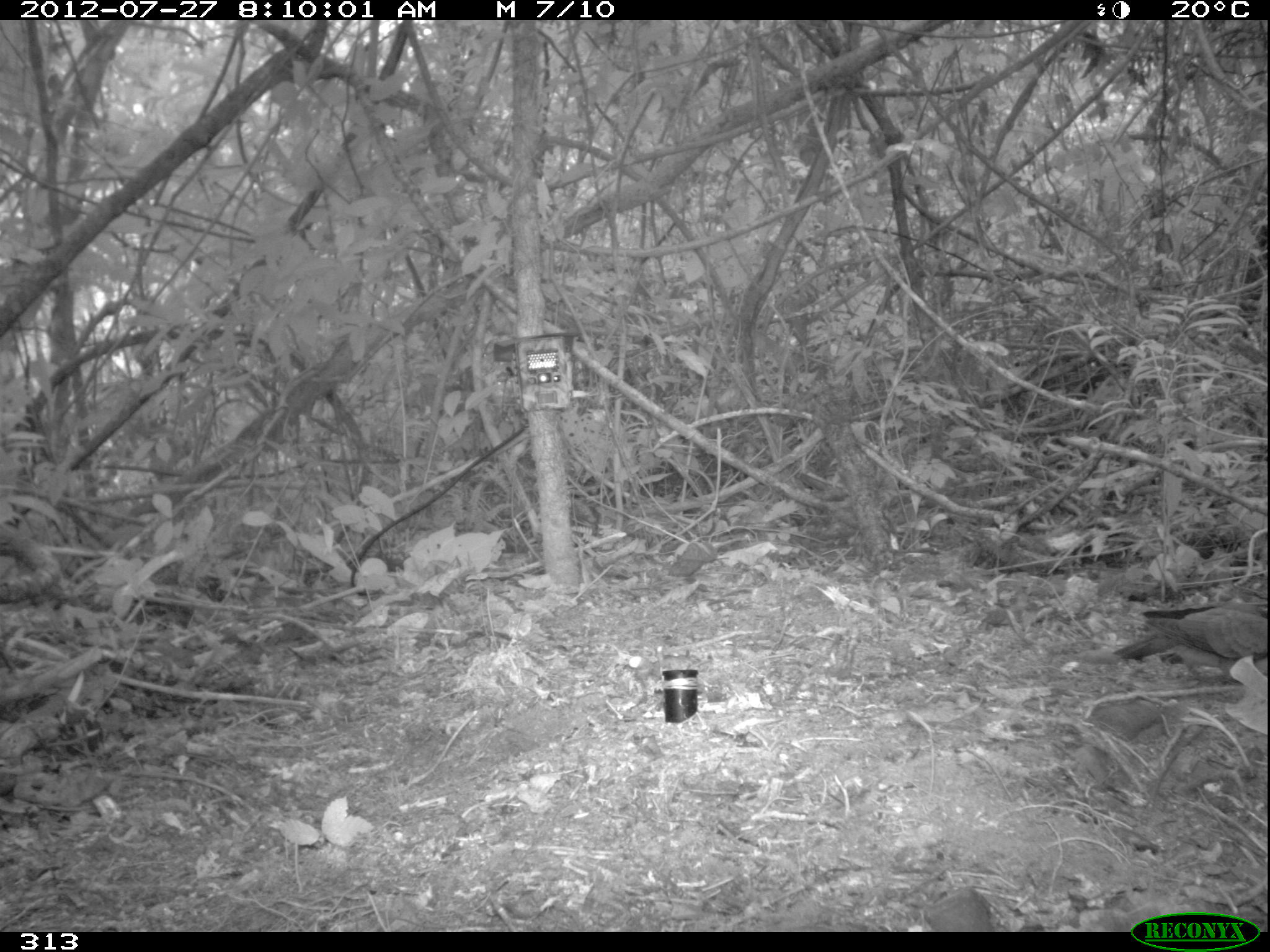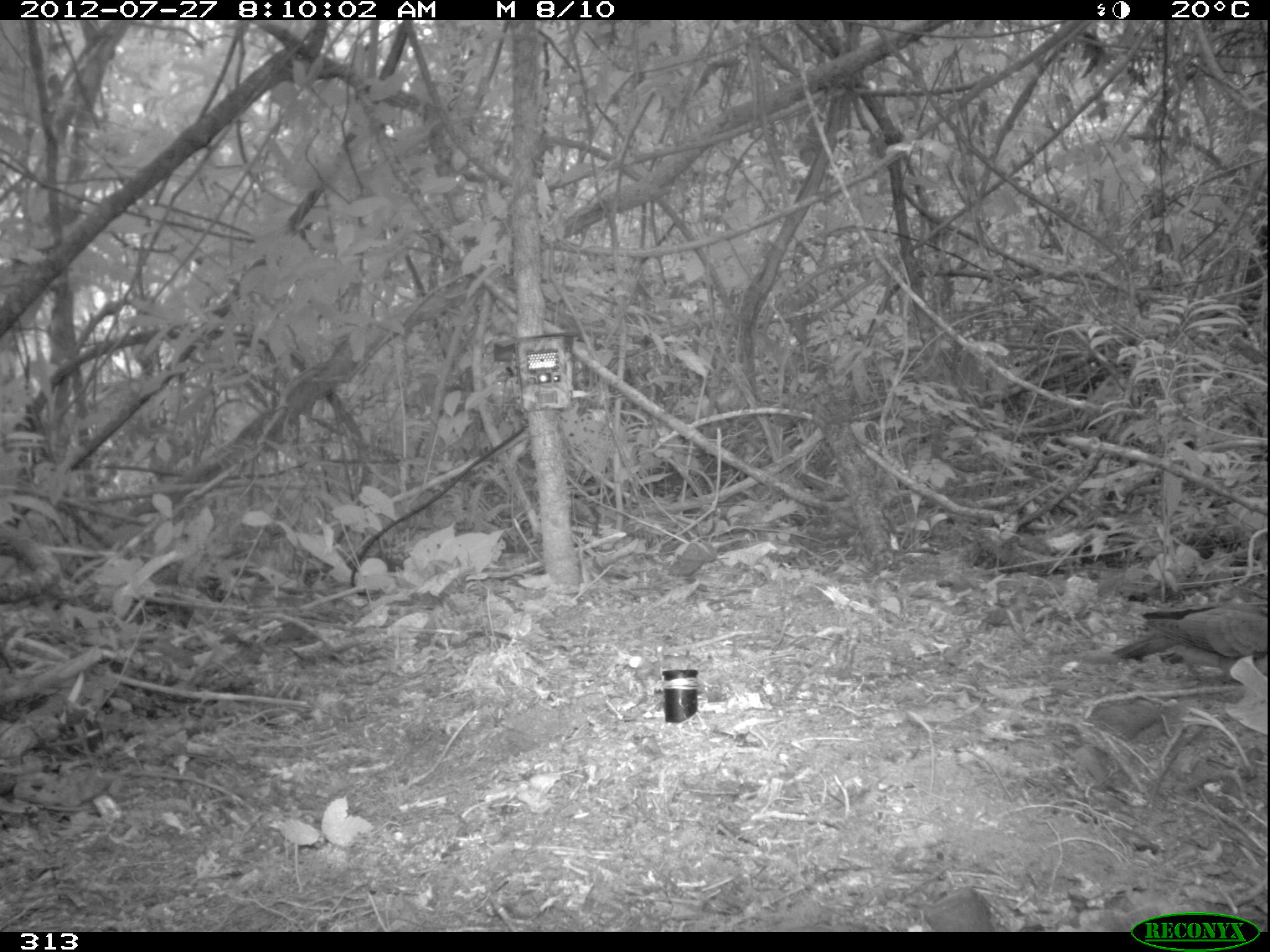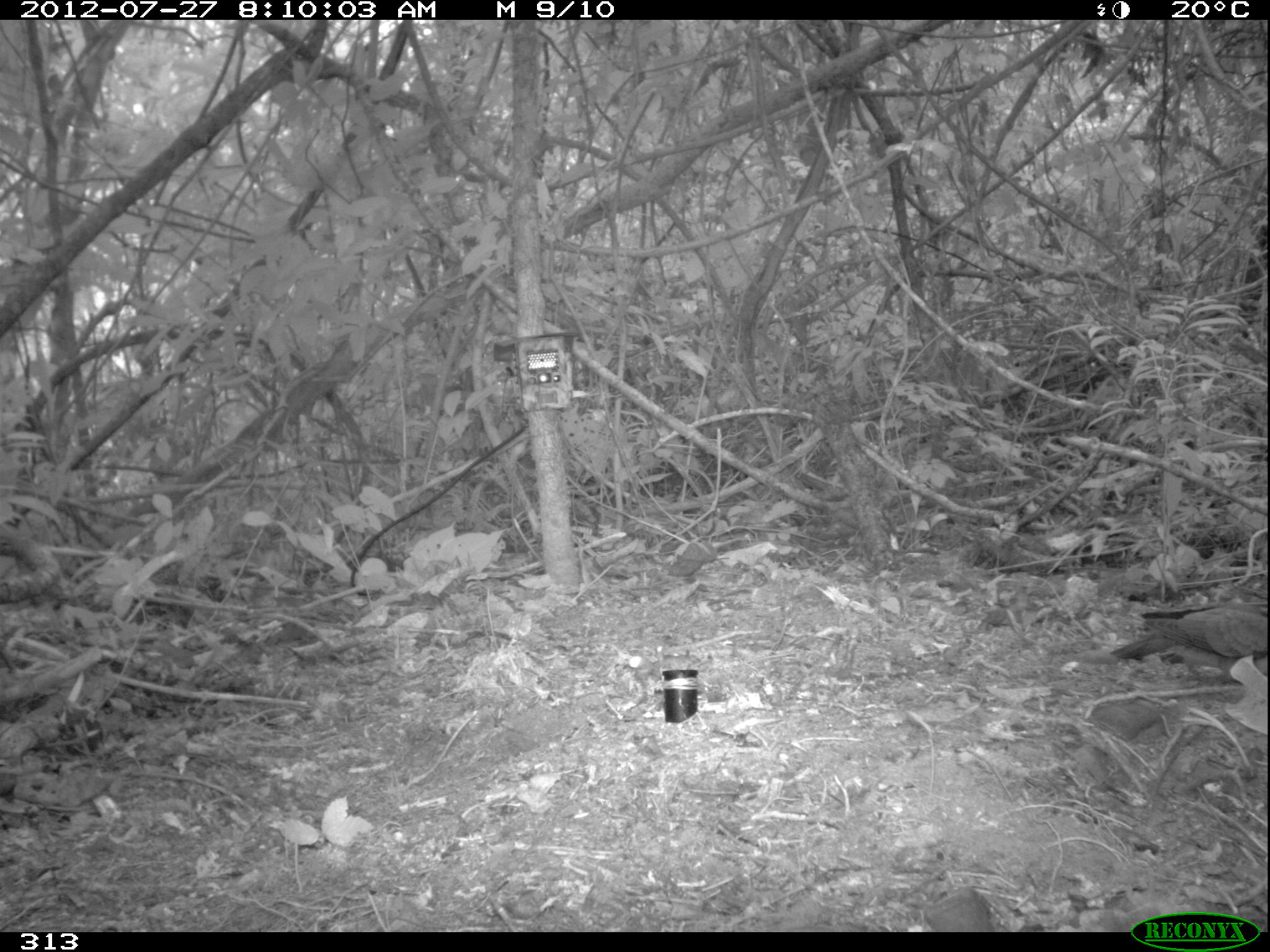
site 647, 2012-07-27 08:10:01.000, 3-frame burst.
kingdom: Animalia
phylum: Chordata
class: Aves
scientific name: Aves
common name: bird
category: unknown bird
Unknown bird (bird) (Aves).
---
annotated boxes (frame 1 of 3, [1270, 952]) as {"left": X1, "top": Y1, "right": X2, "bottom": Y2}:
unknown bird: {"left": 1111, "top": 600, "right": 1268, "bottom": 683}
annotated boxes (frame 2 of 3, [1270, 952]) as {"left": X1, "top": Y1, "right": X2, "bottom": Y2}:
unknown bird: {"left": 1108, "top": 599, "right": 1267, "bottom": 686}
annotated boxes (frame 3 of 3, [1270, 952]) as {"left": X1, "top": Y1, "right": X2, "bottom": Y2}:
unknown bird: {"left": 1111, "top": 605, "right": 1267, "bottom": 672}